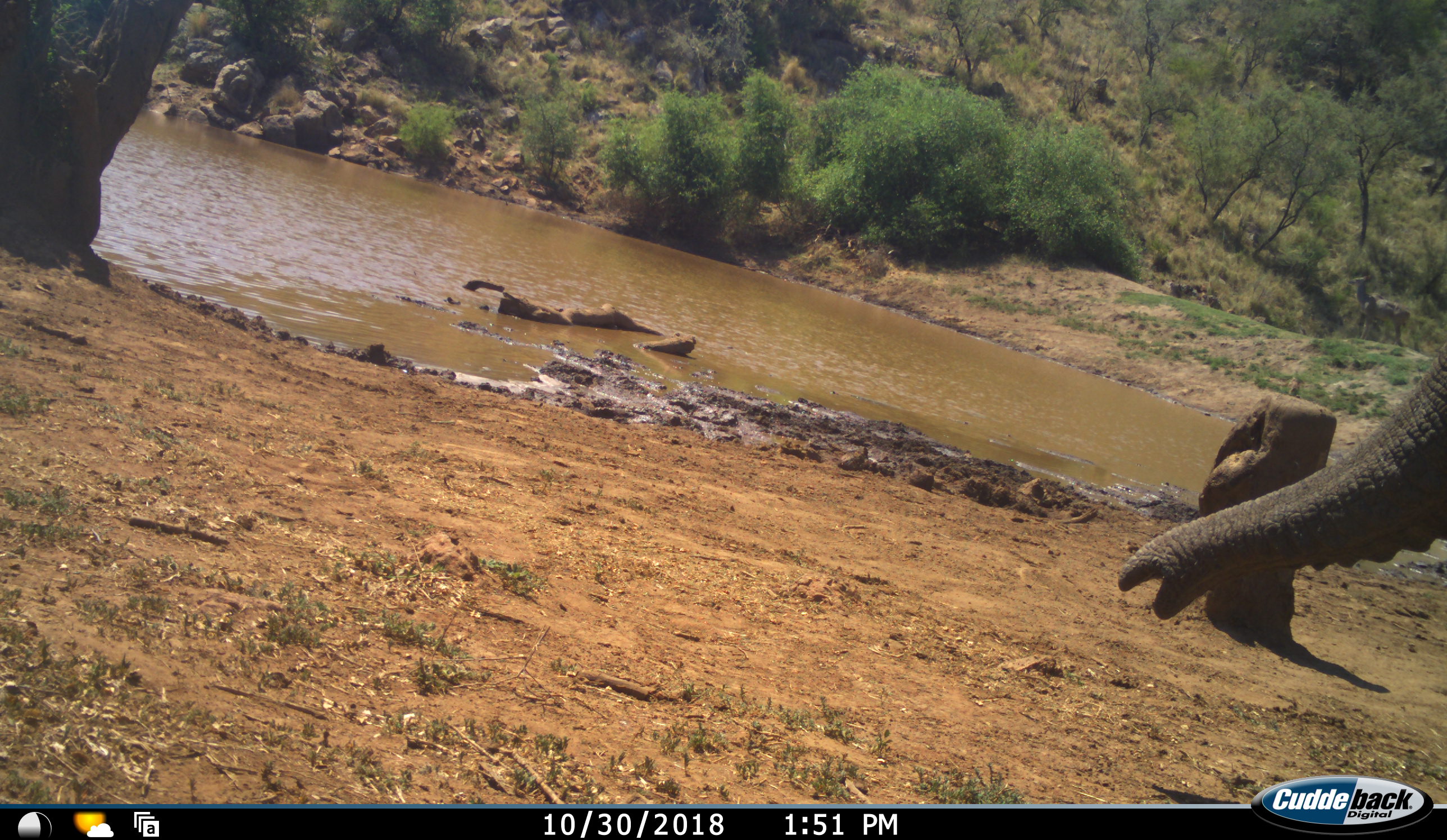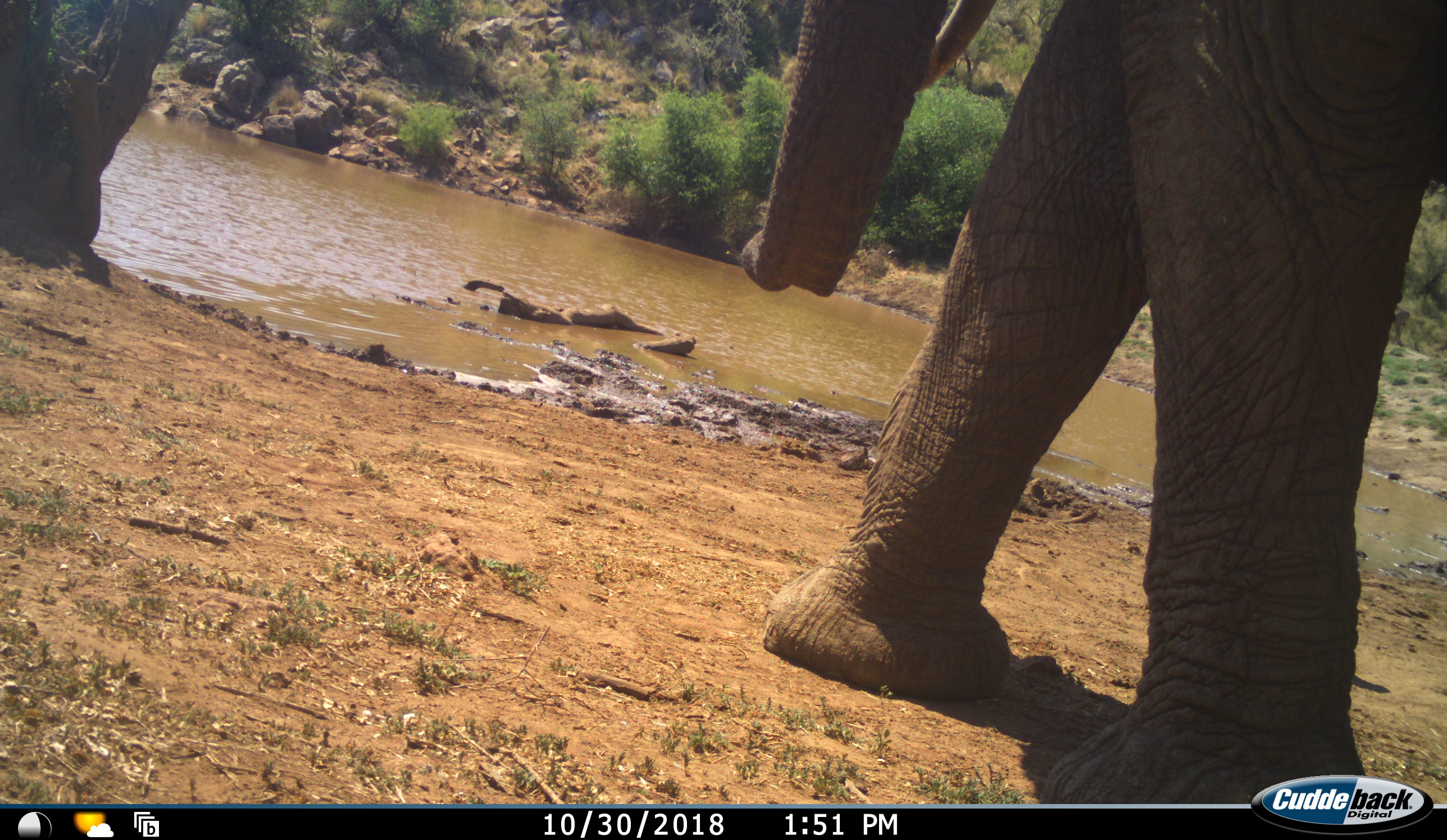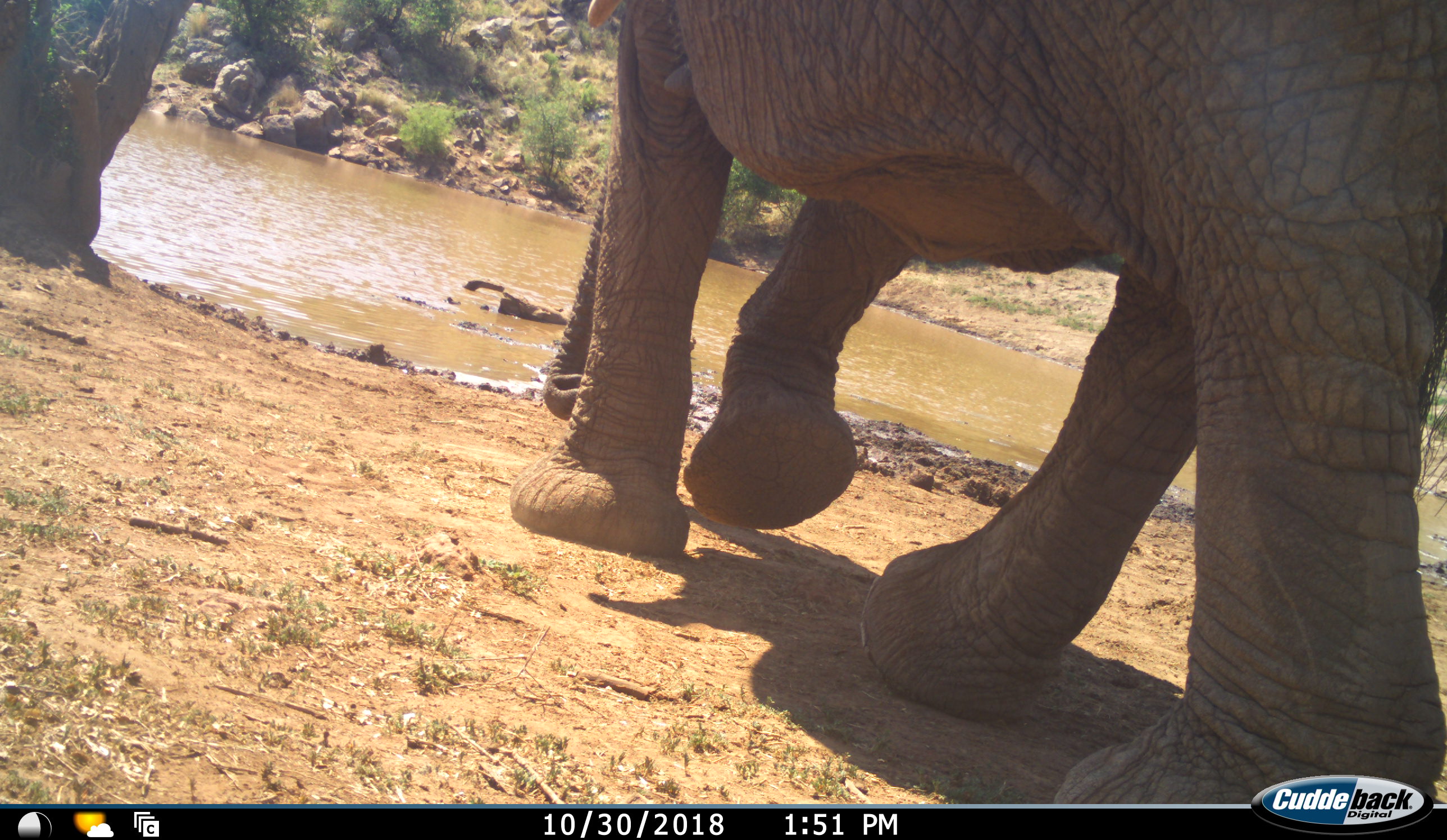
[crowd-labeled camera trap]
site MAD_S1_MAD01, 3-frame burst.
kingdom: Animalia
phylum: Chordata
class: Mammalia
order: Proboscidea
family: Elephantidae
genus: Loxodonta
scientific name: Loxodonta africana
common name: african bush elephant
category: elephant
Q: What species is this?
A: Elephant (african bush elephant) (Loxodonta africana).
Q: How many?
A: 1.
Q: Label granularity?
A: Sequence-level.